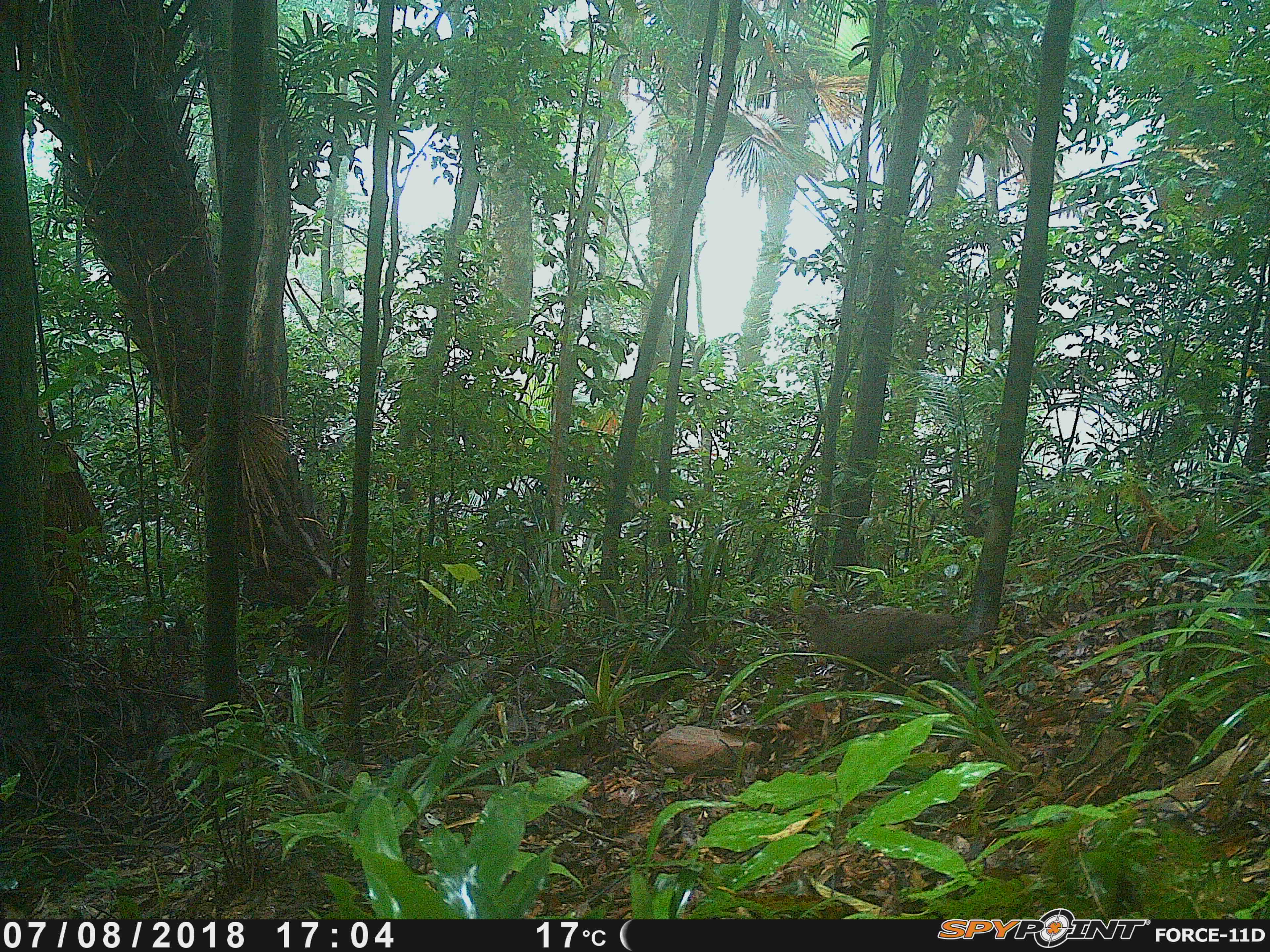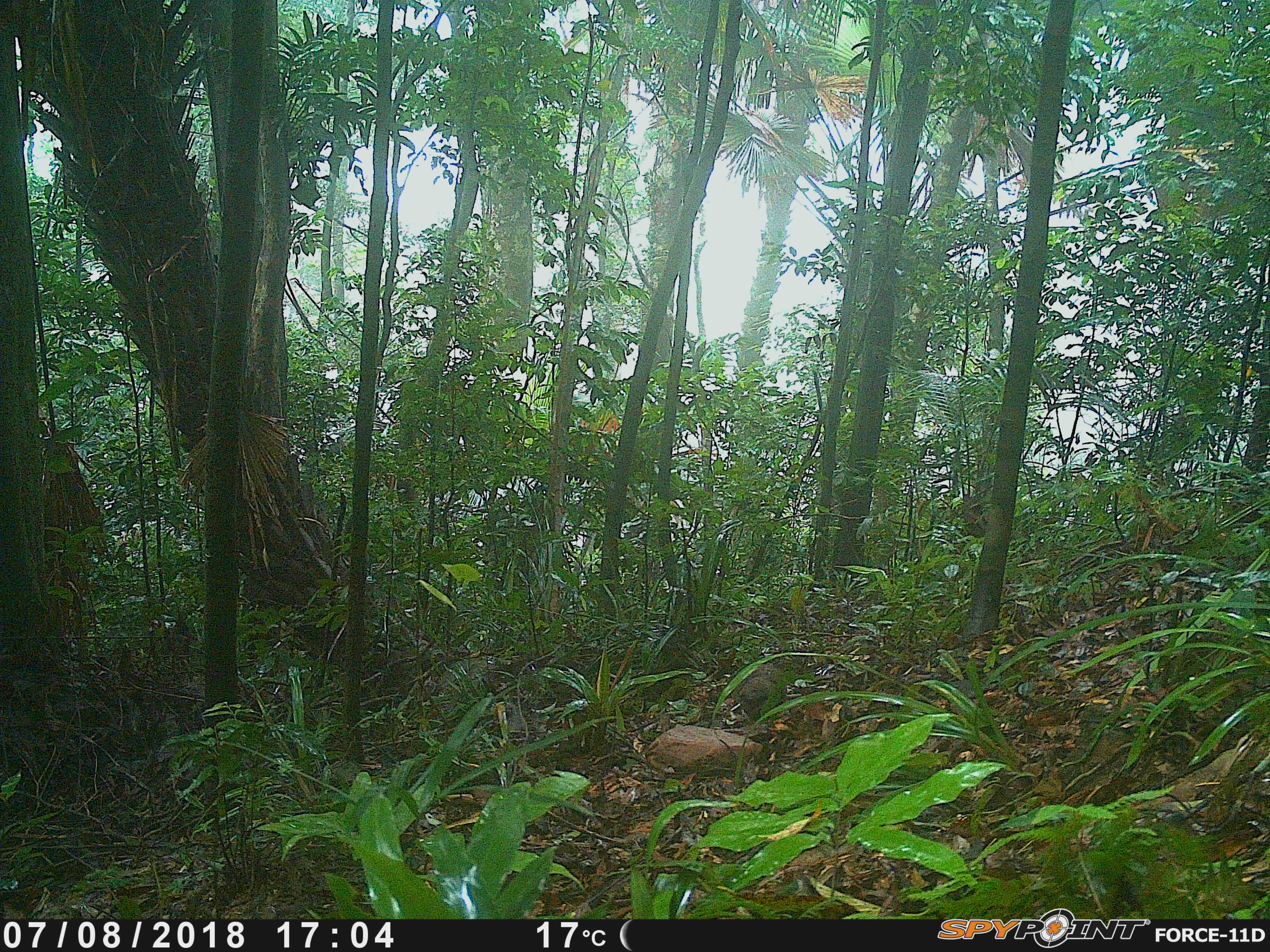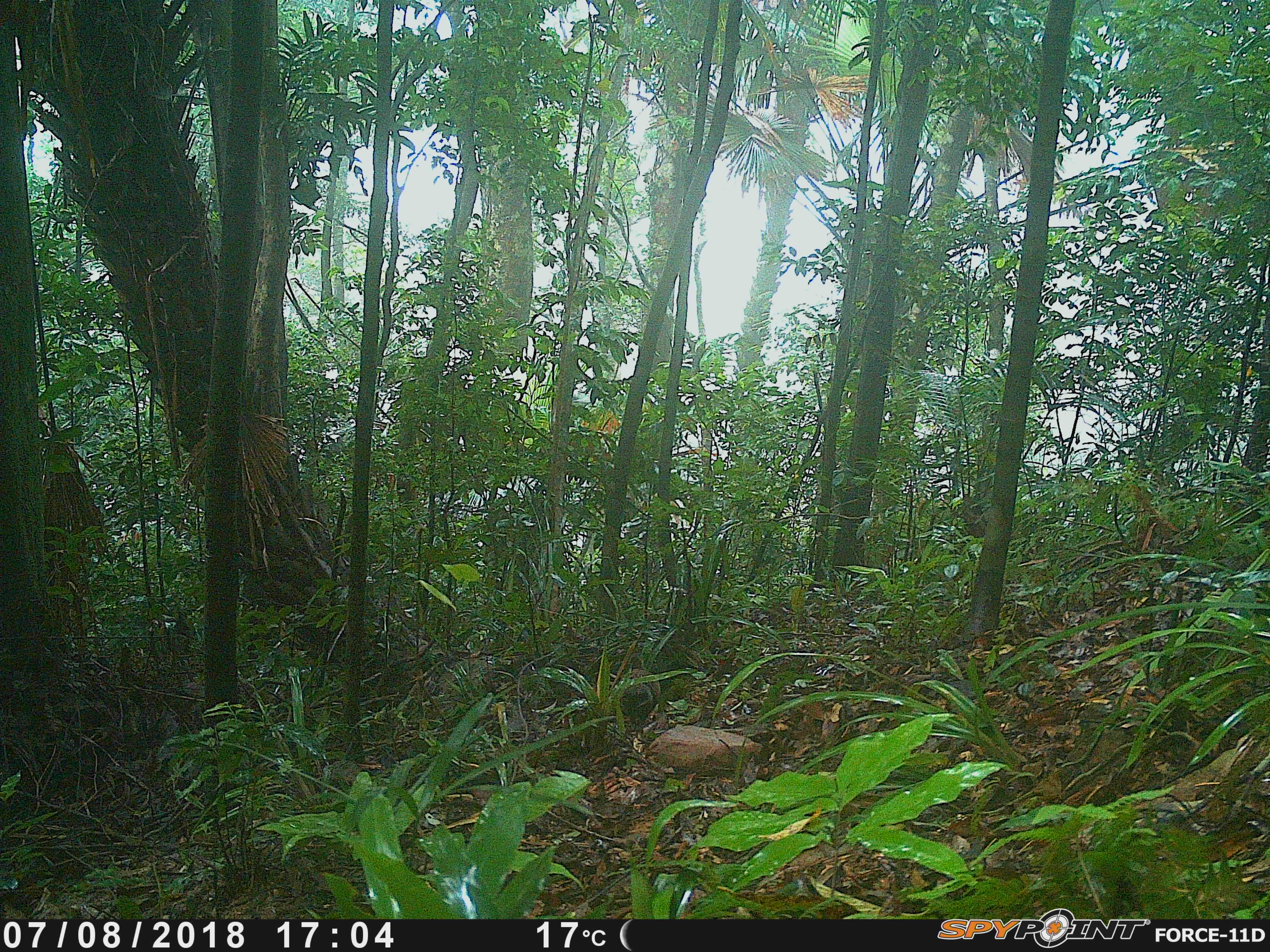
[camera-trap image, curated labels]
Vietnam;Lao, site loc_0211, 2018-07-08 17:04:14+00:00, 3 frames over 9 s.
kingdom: Animalia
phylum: Chordata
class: Aves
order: Galliformes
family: Phasianidae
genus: Polyplectron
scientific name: Polyplectron bicalcaratum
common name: gray peacock-pheasant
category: grey peacock pheasant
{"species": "grey peacock pheasant (gray peacock-pheasant) (Polyplectron bicalcaratum)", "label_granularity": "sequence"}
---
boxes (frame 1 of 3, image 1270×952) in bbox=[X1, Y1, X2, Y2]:
grey peacock pheasant: bbox=[795, 603, 956, 691]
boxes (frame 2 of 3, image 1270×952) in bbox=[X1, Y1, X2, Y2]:
grey peacock pheasant: bbox=[729, 661, 788, 722]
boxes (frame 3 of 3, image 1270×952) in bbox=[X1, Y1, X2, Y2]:
grey peacock pheasant: bbox=[619, 668, 660, 727]